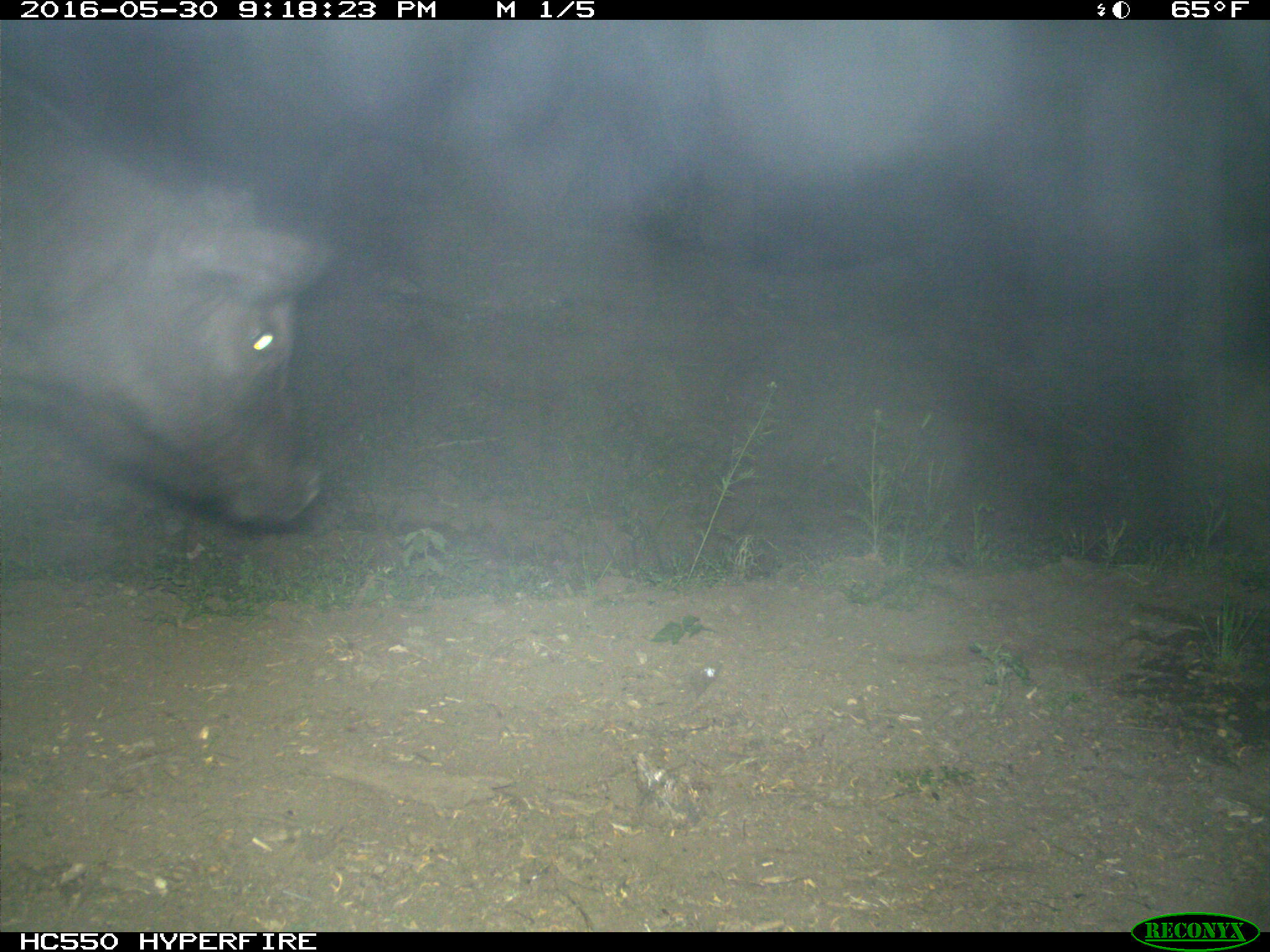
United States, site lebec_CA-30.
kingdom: Animalia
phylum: Chordata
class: Mammalia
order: Artiodactyla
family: Bovidae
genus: Bos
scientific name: Bos taurus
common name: domestic cow